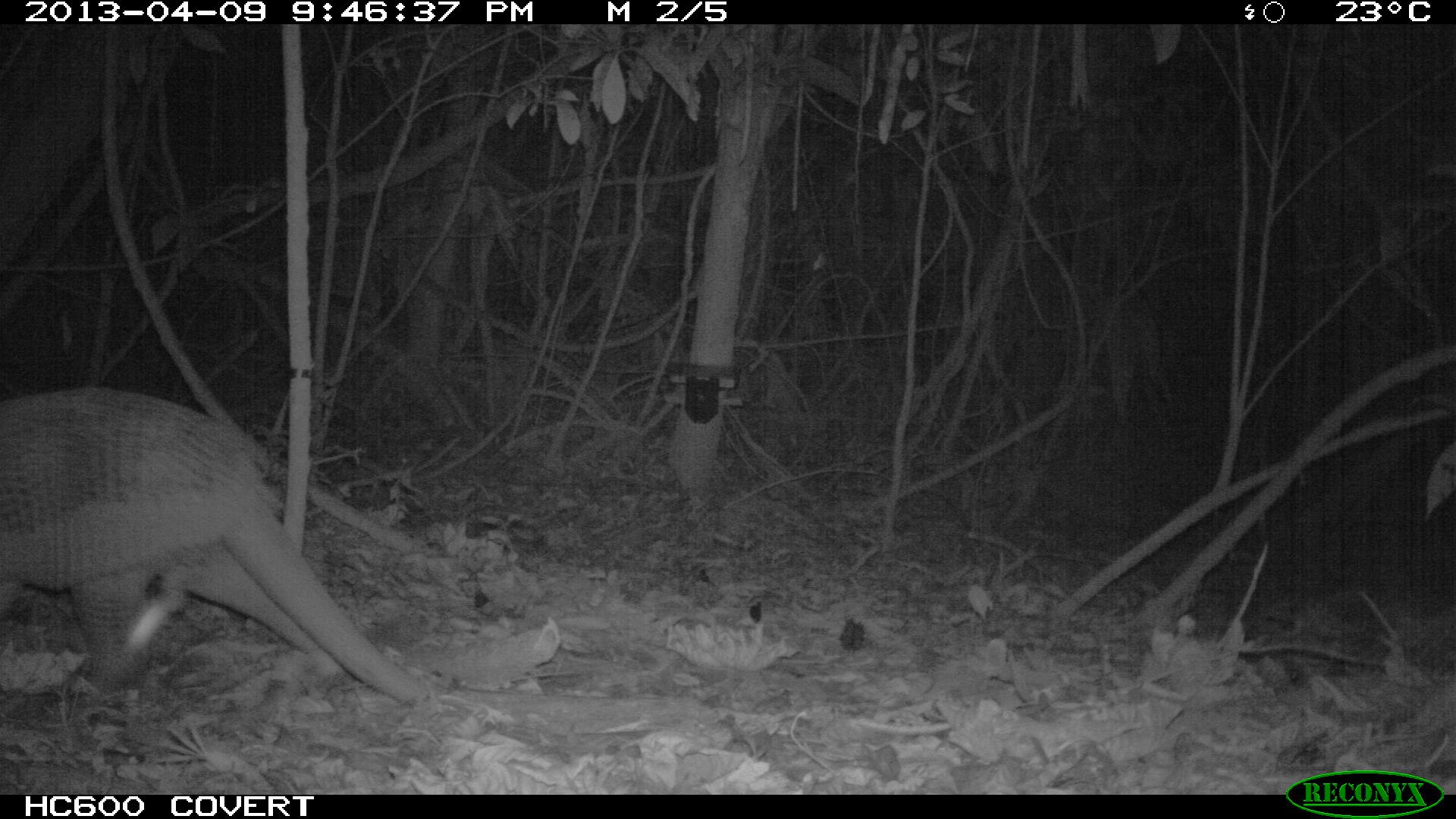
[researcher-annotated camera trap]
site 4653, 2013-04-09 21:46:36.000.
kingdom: Animalia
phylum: Chordata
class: Mammalia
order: Cingulata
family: Chlamyphoridae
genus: Priodontes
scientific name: Priodontes maximus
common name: giant armadillo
Priodontes maximus (giant armadillo), count 1, age adult, sex male.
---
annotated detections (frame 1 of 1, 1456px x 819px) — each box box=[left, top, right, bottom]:
priodontes maximus: box=[0, 385, 435, 736]